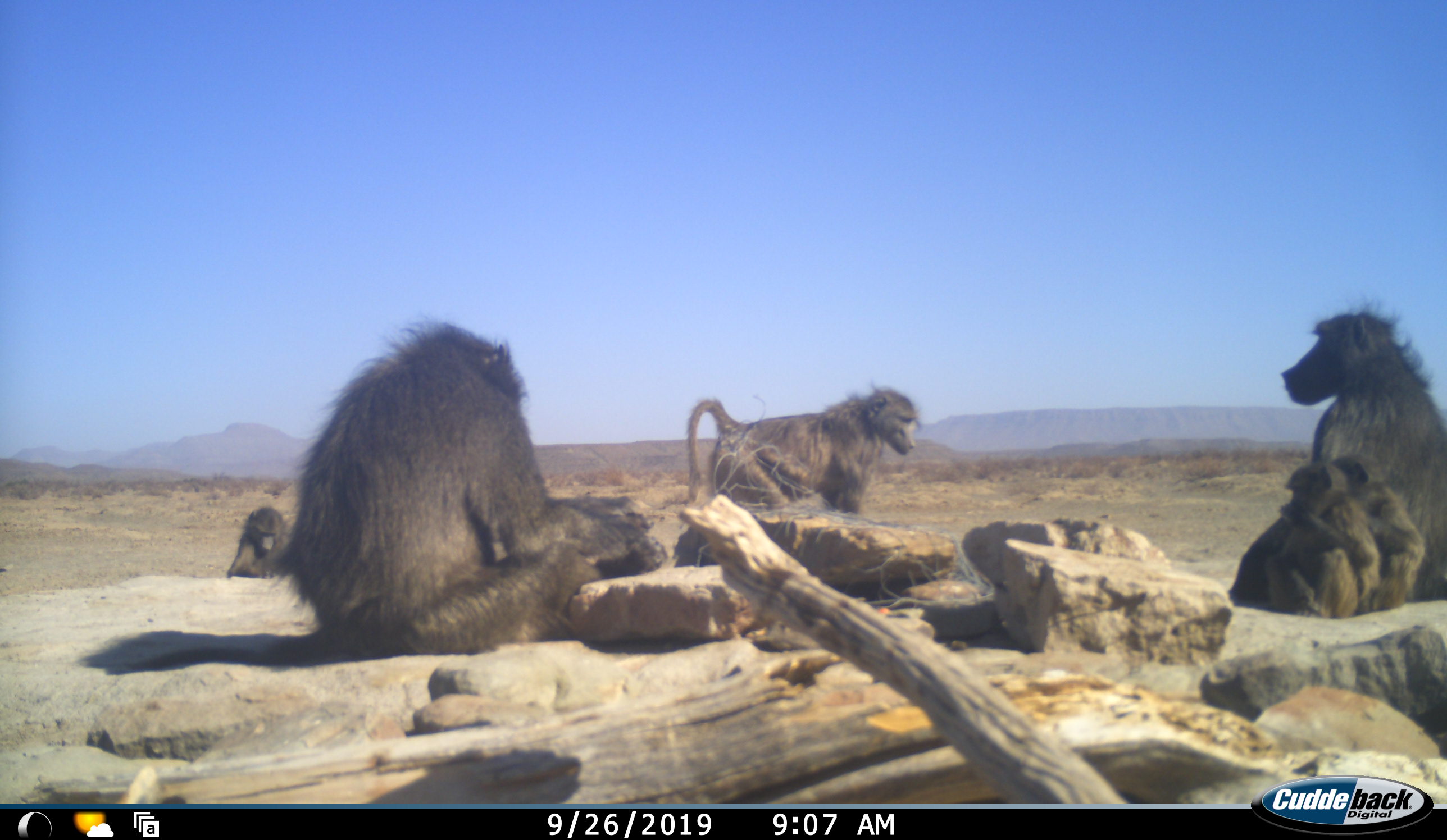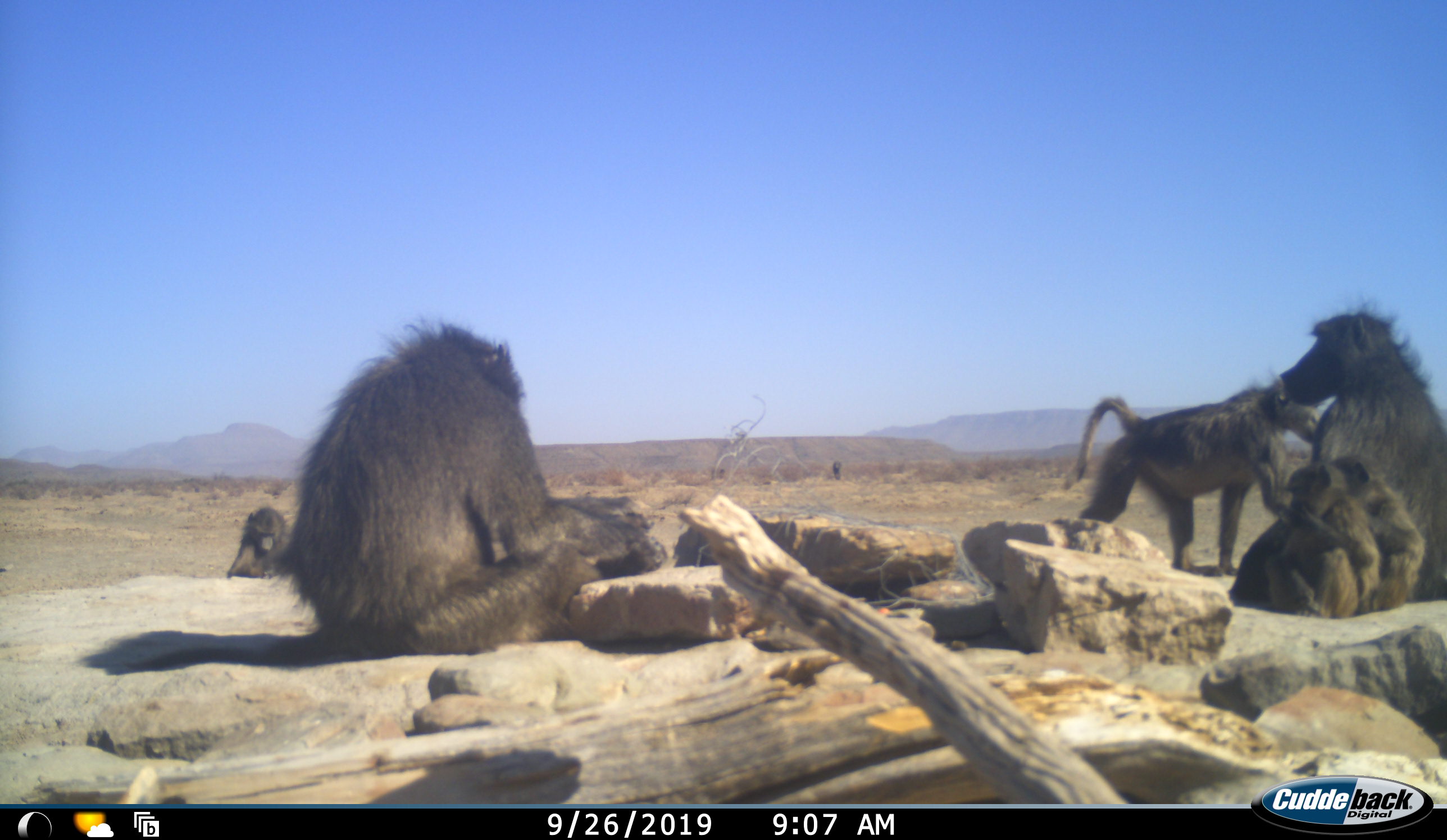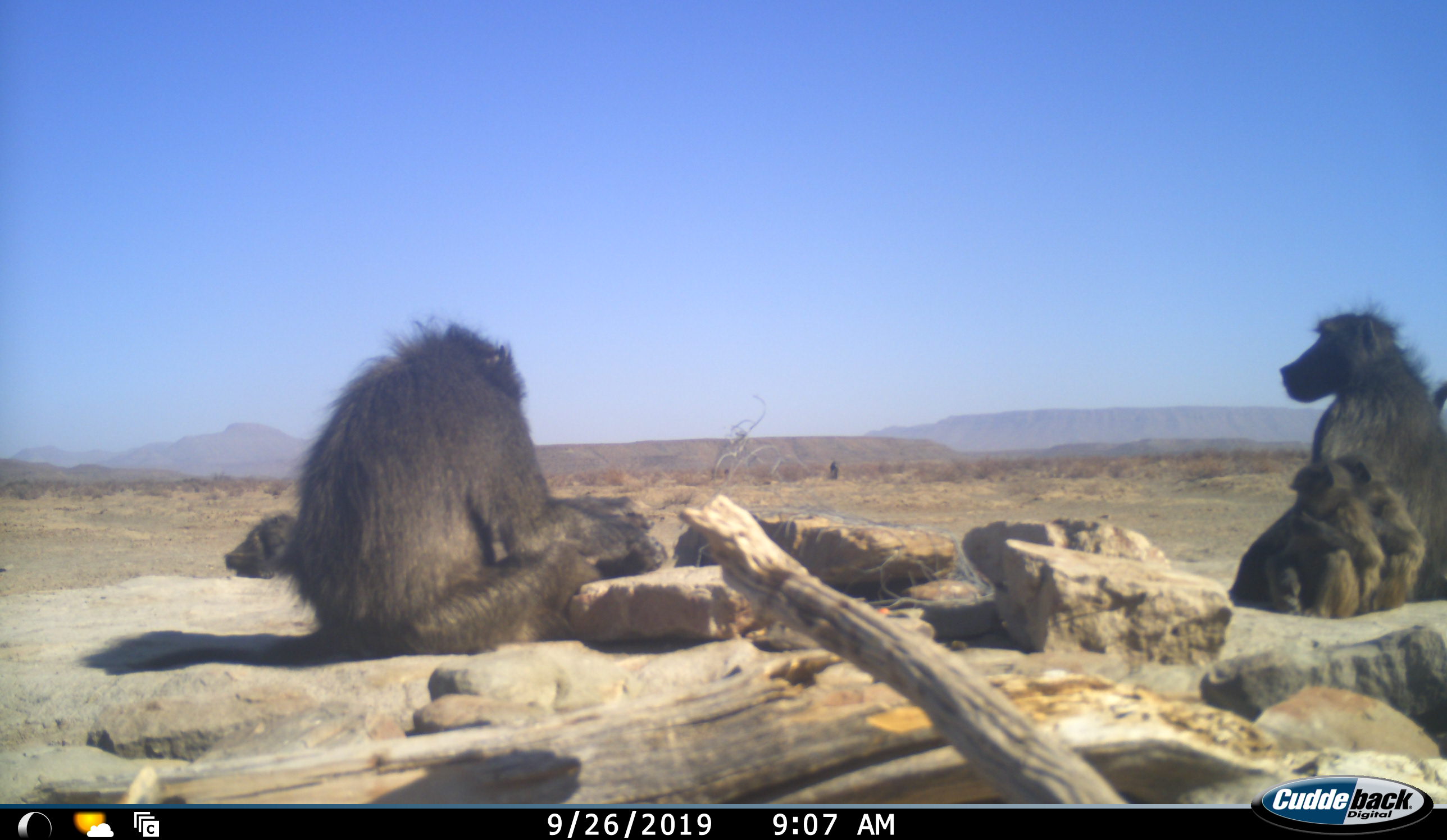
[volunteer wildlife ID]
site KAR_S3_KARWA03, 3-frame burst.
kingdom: Animalia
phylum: Chordata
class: Mammalia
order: Primates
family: Cercopithecidae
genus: Papio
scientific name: Papio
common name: baboon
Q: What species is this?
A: Baboon (Papio).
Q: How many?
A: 6.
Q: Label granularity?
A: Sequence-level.